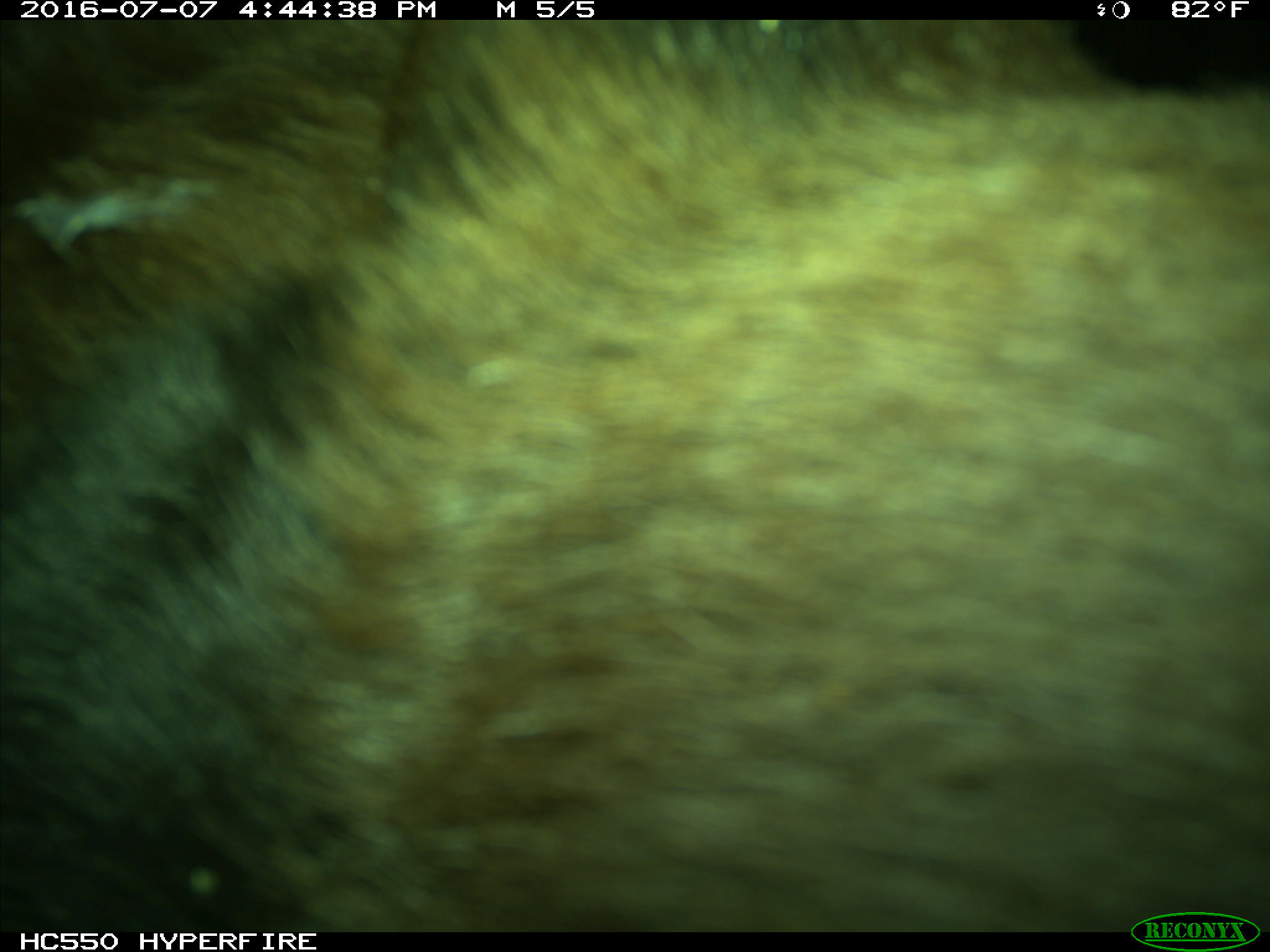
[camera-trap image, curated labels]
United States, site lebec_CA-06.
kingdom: Animalia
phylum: Chordata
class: Mammalia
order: Carnivora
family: Ursidae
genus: Ursus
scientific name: Ursus americanus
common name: american black bear